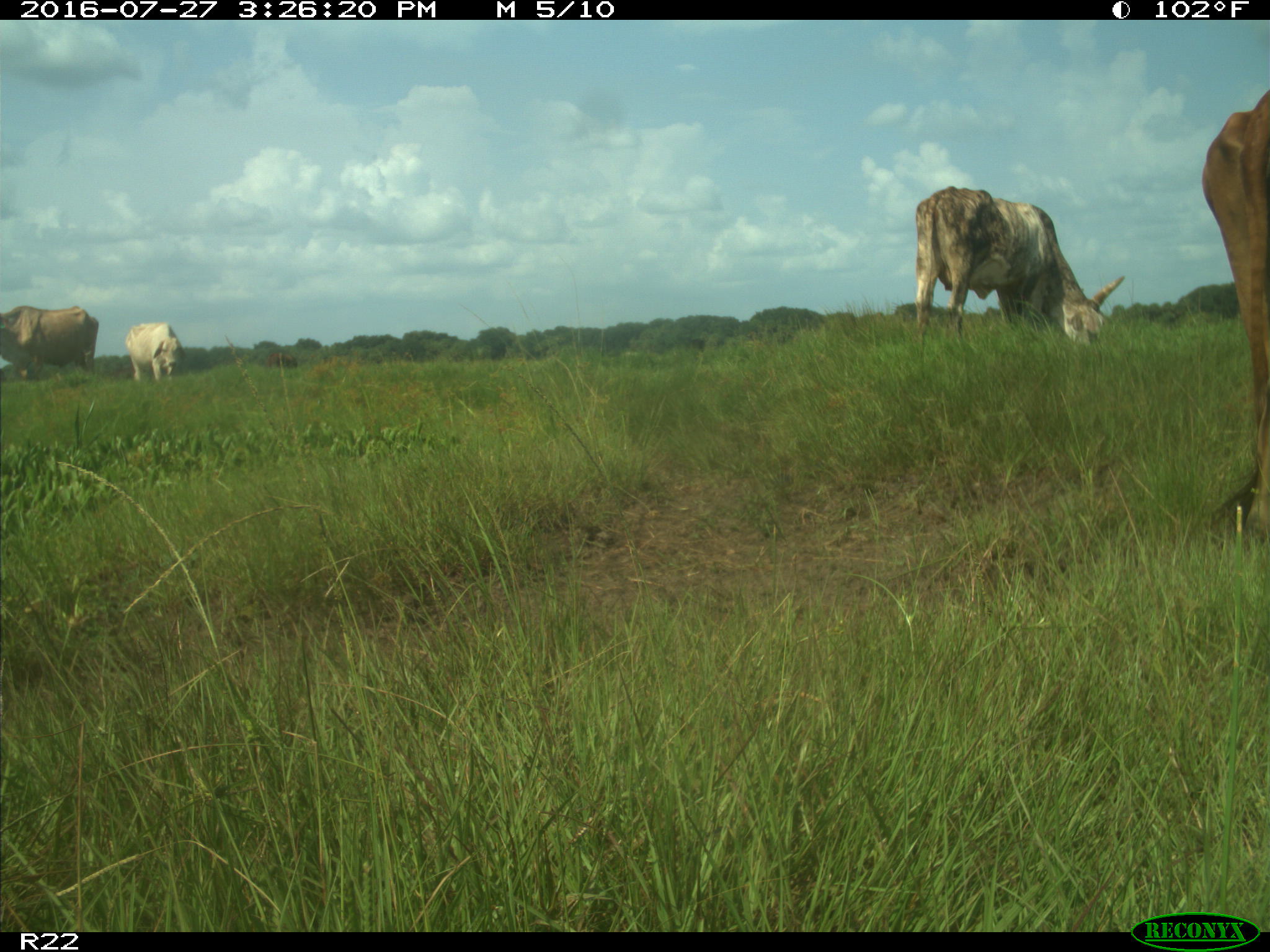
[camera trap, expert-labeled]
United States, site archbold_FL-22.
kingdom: Animalia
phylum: Chordata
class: Mammalia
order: Artiodactyla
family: Bovidae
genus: Bos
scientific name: Bos taurus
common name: domestic cow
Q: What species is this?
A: Bos taurus (domestic cow).